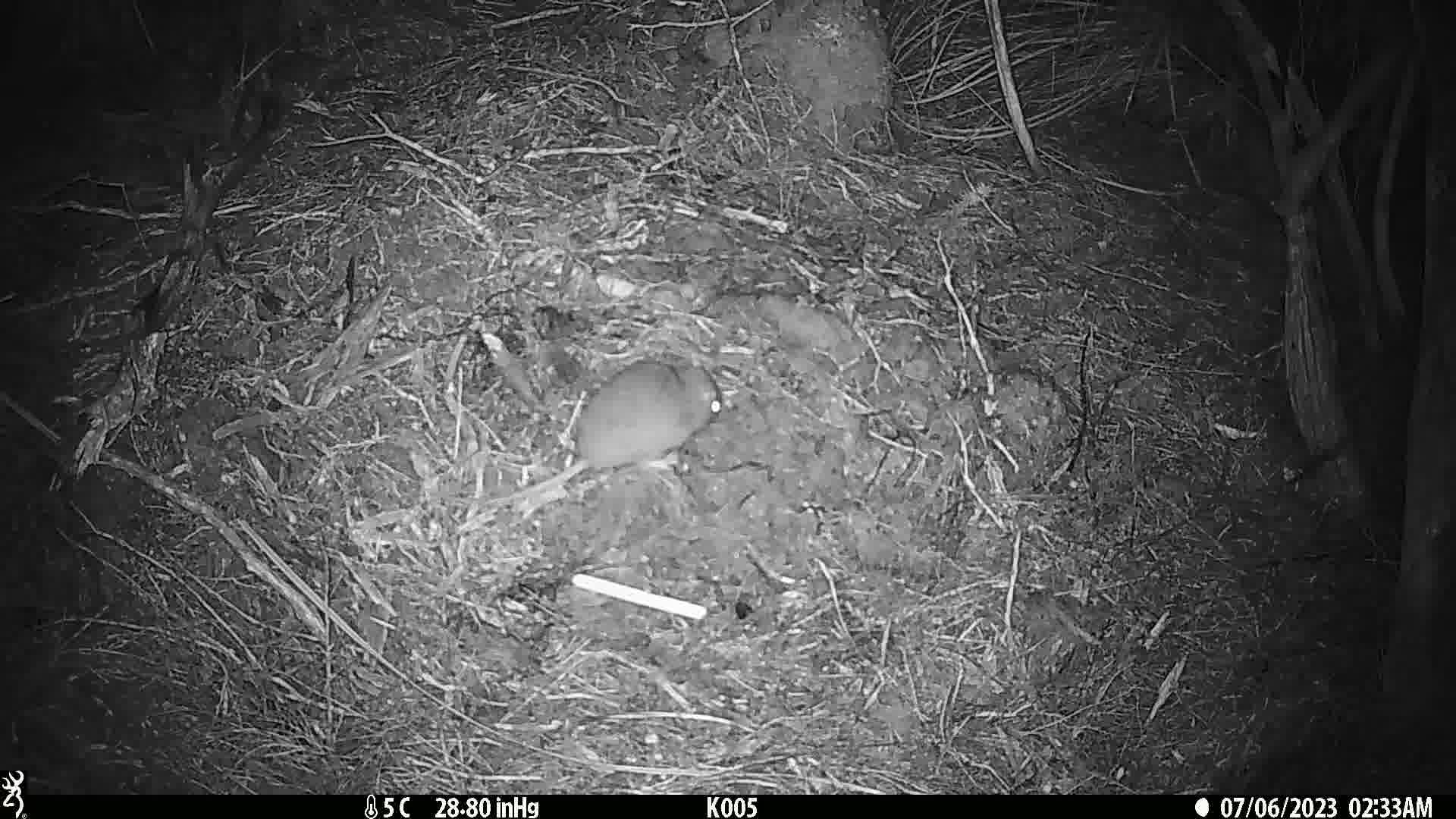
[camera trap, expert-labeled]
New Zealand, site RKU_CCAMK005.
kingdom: Animalia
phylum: Chordata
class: Mammalia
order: Rodentia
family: Muridae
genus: Rattus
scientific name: Rattus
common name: rat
Rat (Rattus).